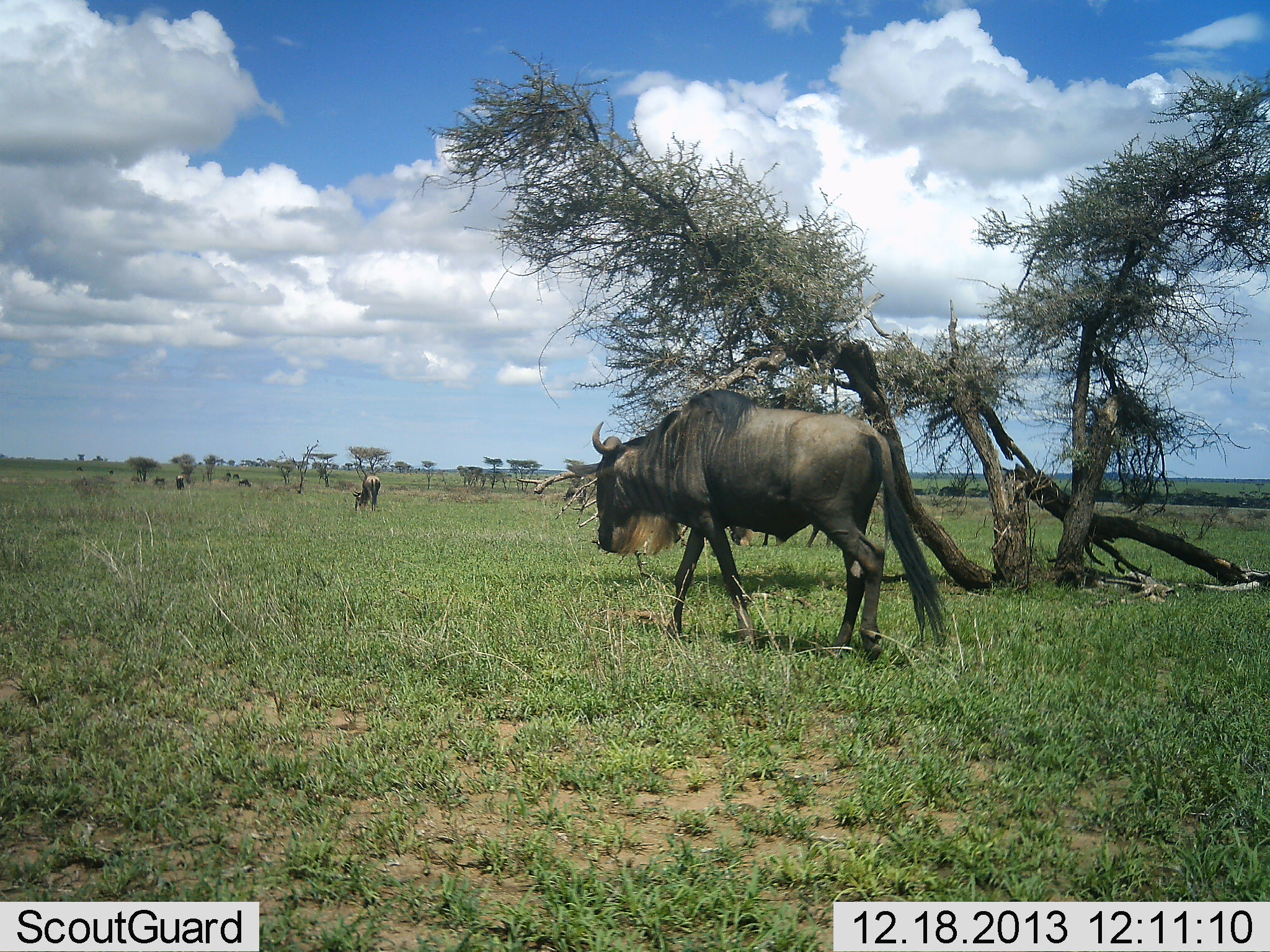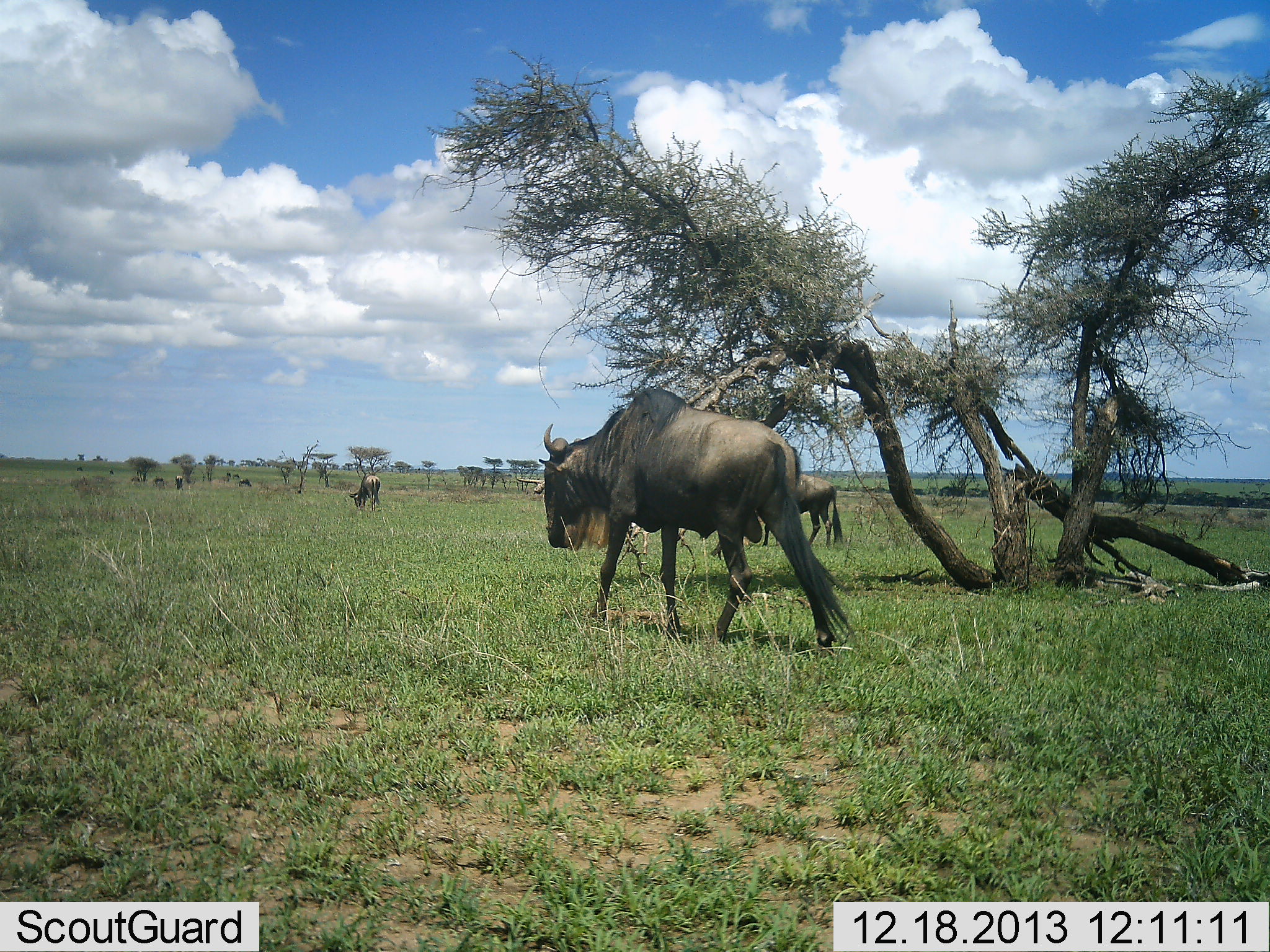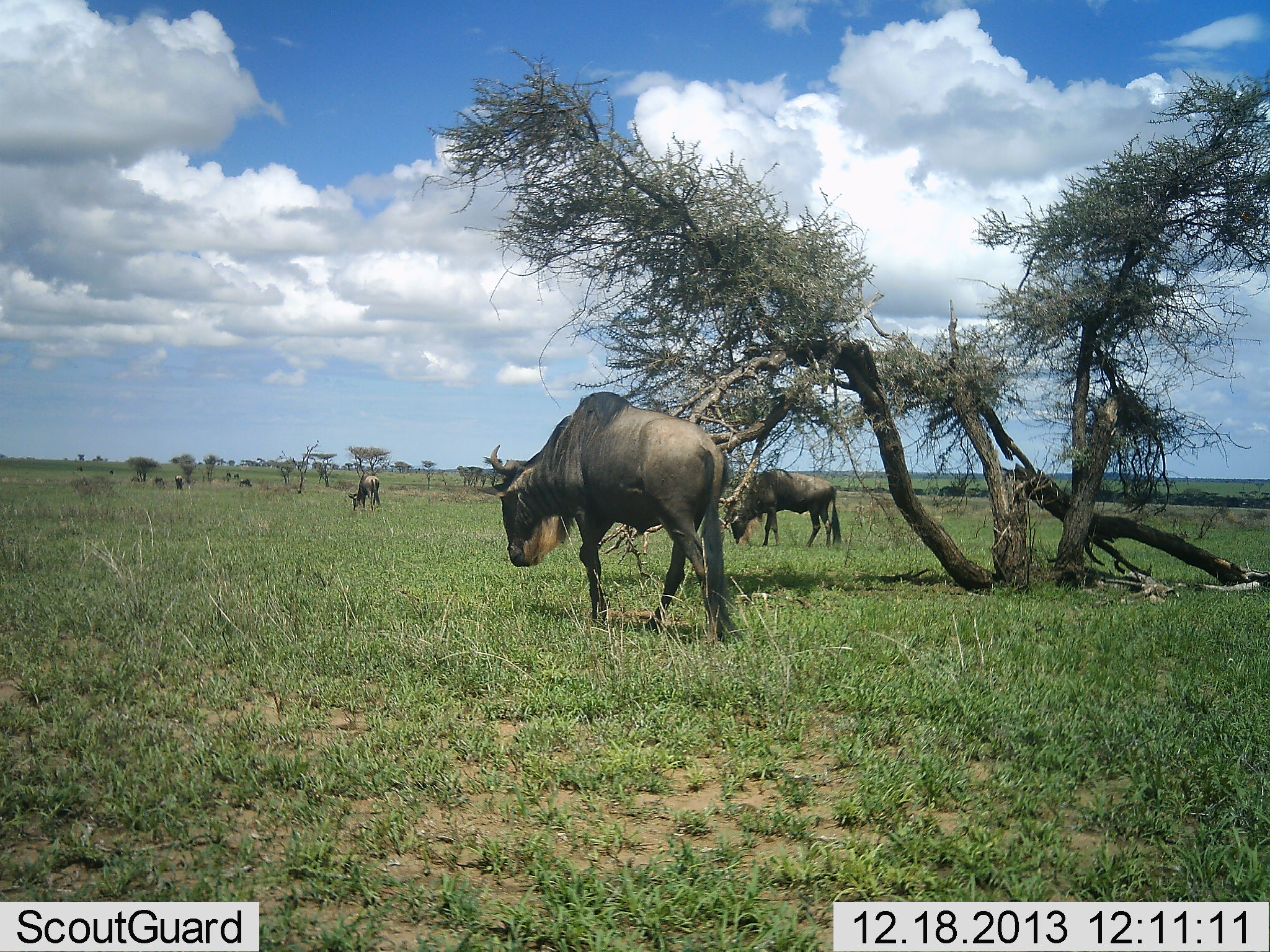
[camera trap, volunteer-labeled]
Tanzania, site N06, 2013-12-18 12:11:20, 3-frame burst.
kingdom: Animalia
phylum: Chordata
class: Mammalia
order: Artiodactyla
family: Bovidae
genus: Connochaetes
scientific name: Connochaetes taurinus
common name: blue wildebeest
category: wildebeest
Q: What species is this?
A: Wildebeest (blue wildebeest) (Connochaetes taurinus).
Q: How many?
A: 8.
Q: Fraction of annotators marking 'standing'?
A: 40%.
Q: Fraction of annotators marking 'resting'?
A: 0%.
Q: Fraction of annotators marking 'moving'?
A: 80%.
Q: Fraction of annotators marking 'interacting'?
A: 0%.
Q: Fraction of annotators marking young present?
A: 0%.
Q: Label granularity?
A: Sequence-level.